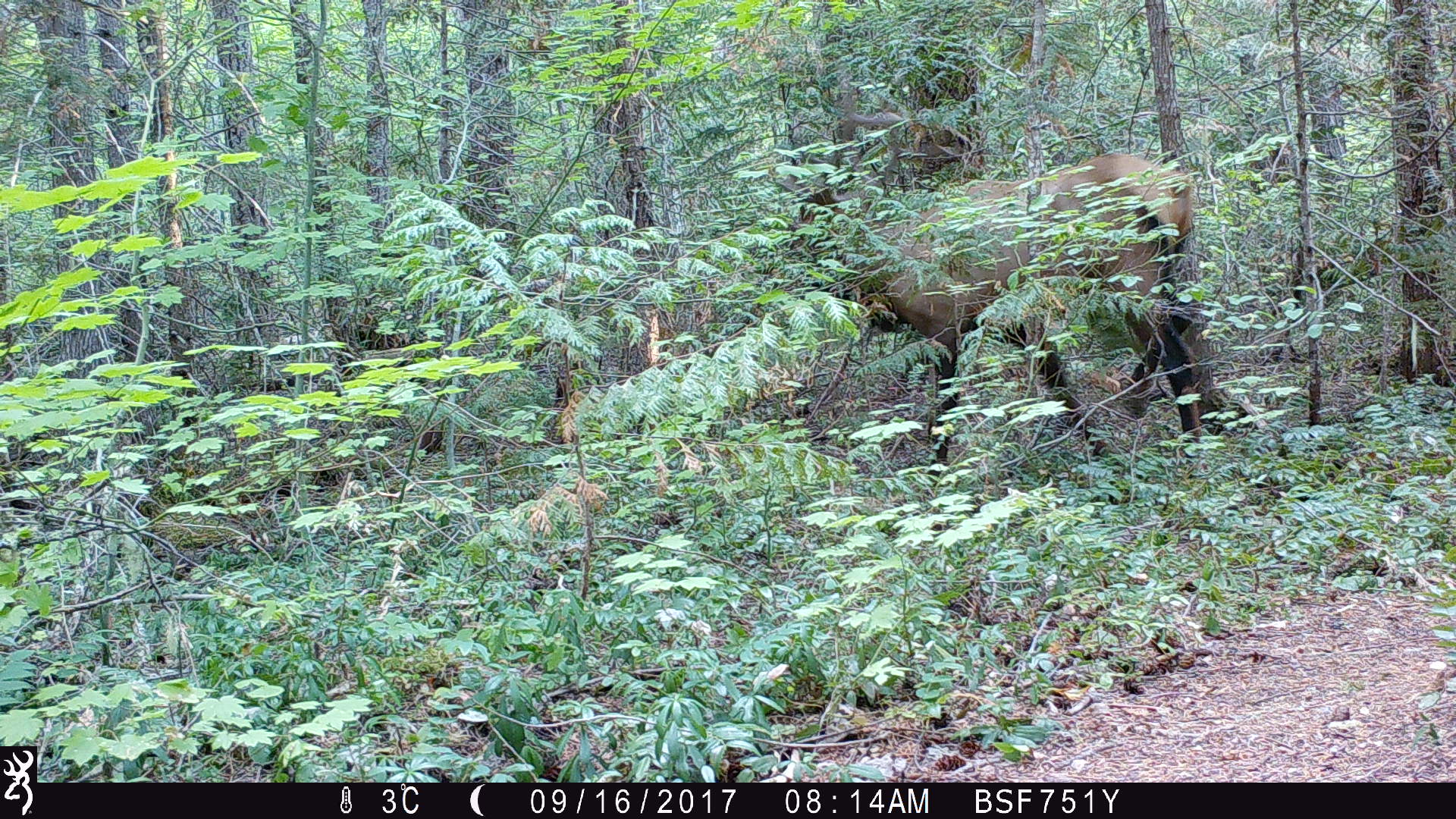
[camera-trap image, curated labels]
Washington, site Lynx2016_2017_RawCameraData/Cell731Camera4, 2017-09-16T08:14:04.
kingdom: Animalia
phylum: Chordata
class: Mammalia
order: Artiodactyla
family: Cervidae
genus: Cervus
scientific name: Cervus canadensis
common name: elk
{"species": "Cervus canadensis (elk)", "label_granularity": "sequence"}